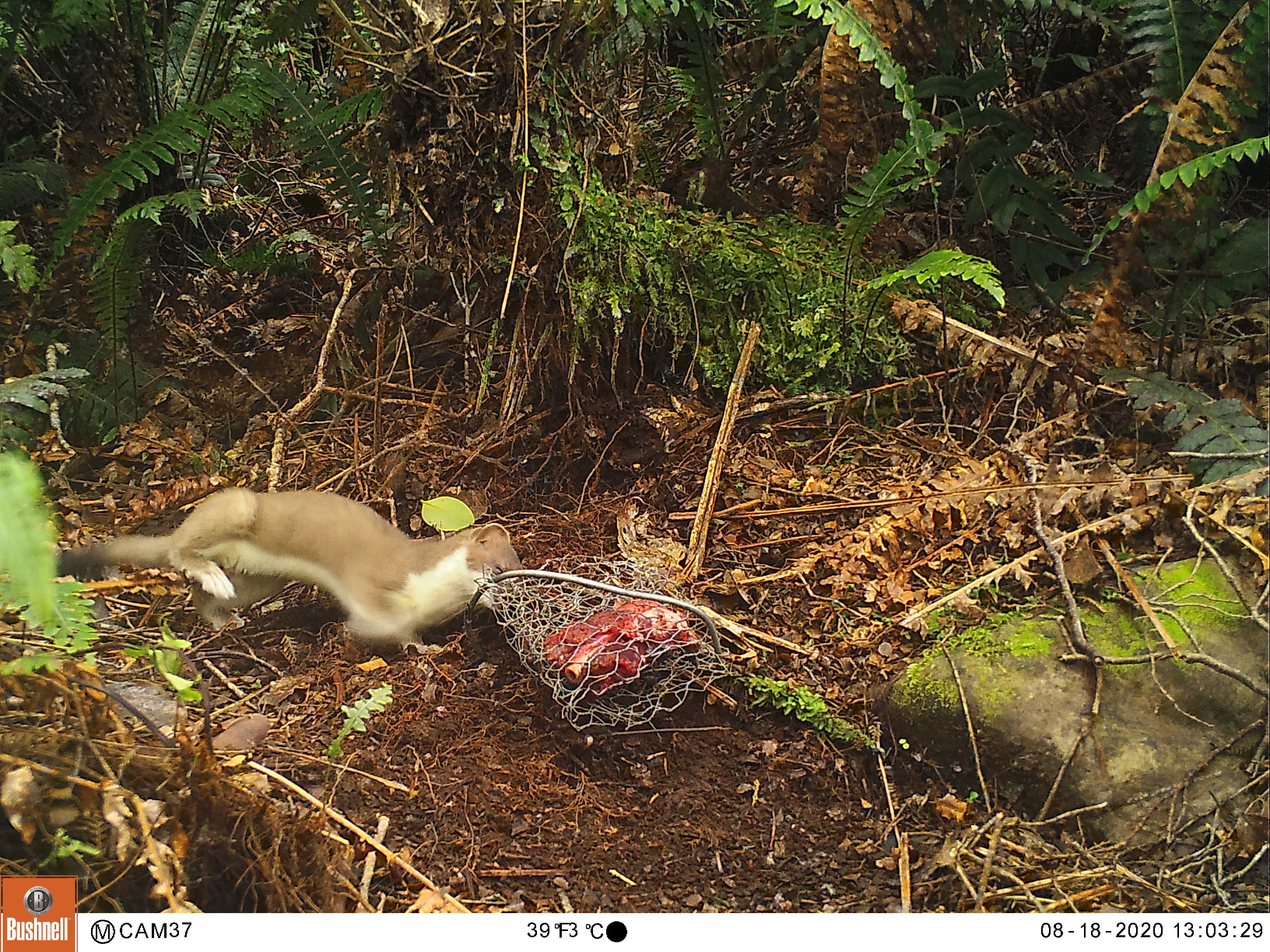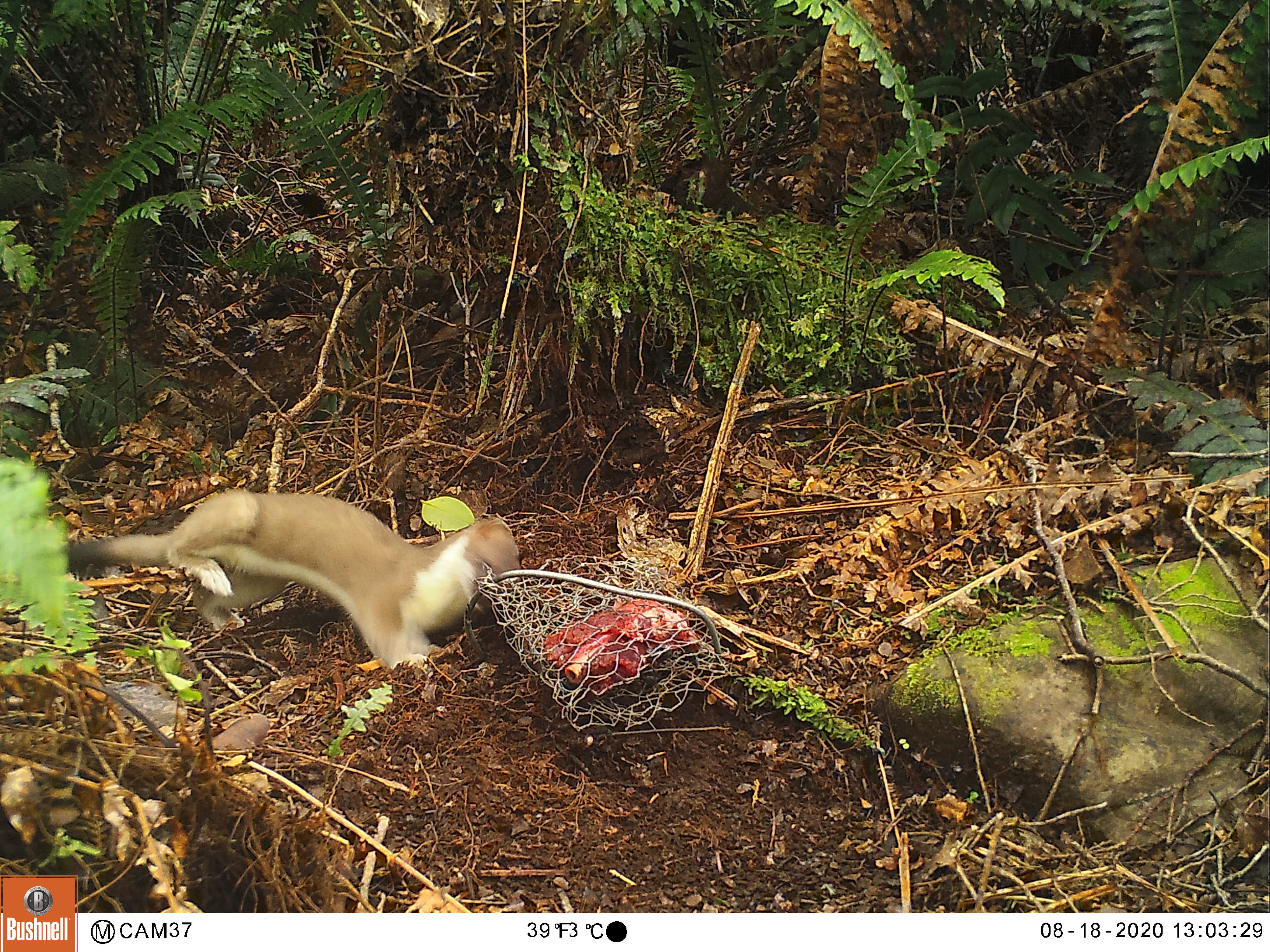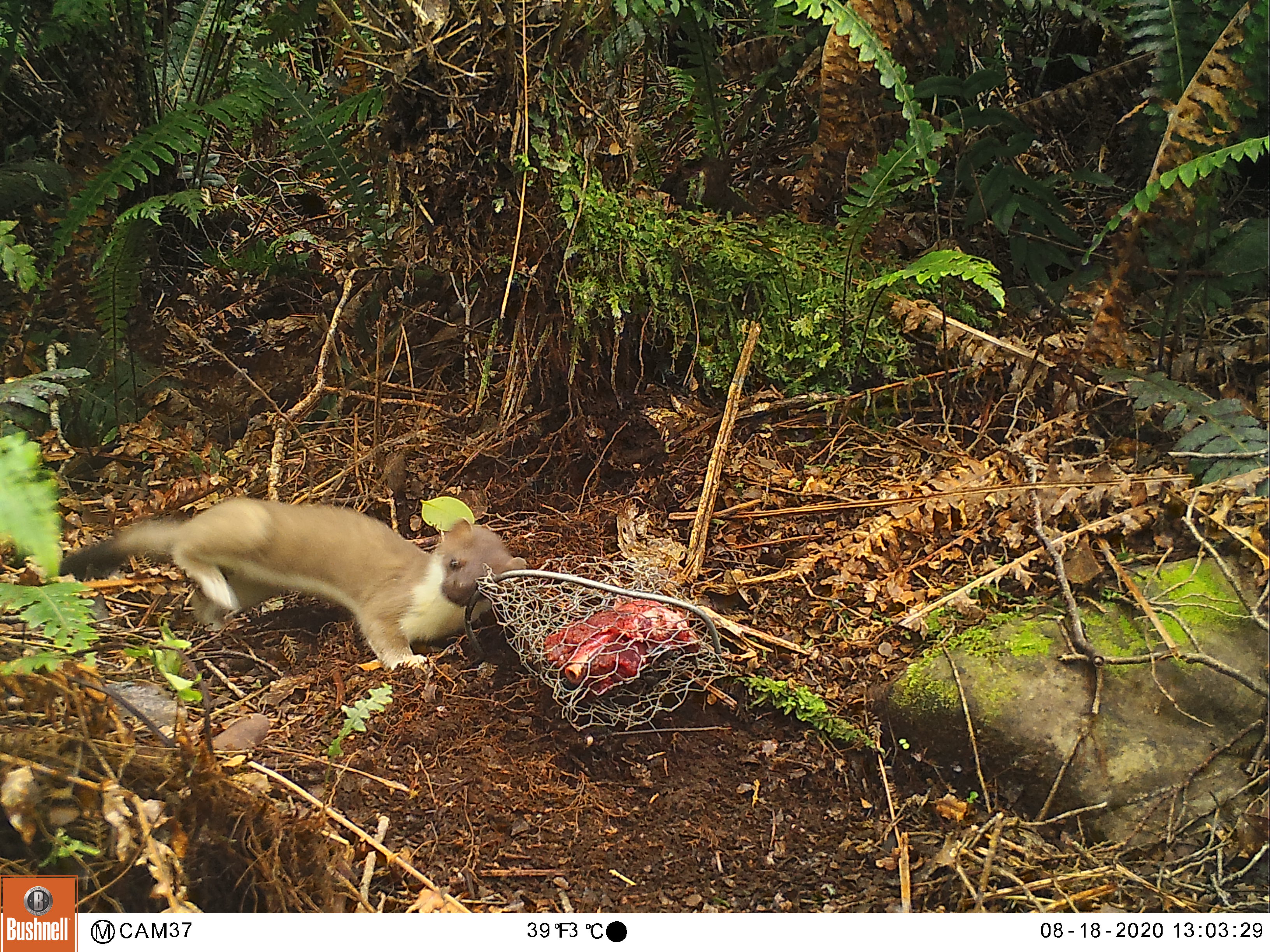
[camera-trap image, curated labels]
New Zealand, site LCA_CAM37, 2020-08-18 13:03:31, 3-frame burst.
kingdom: Animalia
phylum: Chordata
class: Mammalia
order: Carnivora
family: Mustelidae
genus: Mustela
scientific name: Mustela erminea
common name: stoat